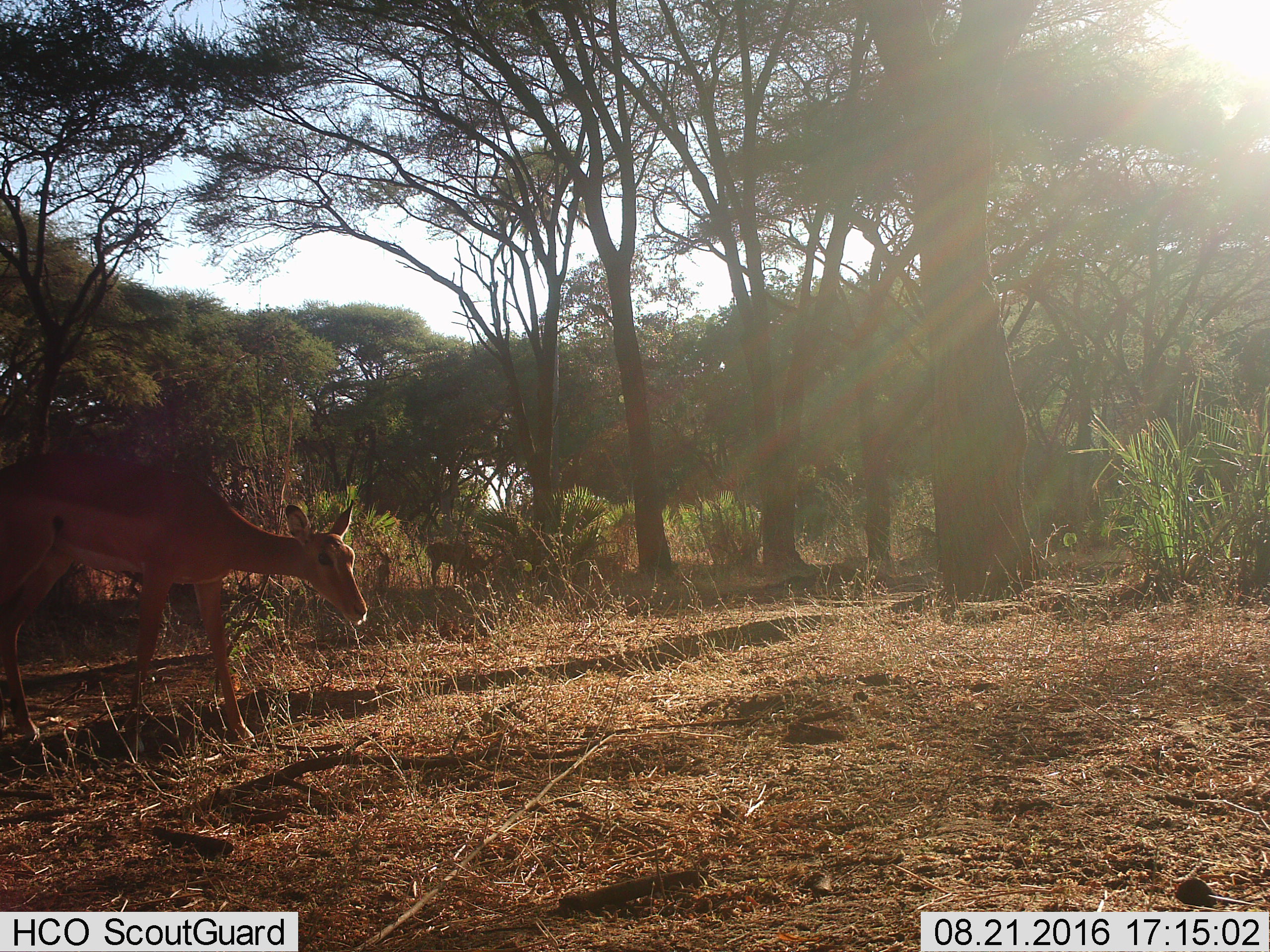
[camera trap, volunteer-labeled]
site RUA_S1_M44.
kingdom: Animalia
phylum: Chordata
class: Mammalia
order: Artiodactyla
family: Bovidae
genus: Aepyceros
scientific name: Aepyceros melampus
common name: impala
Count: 3.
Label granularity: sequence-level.